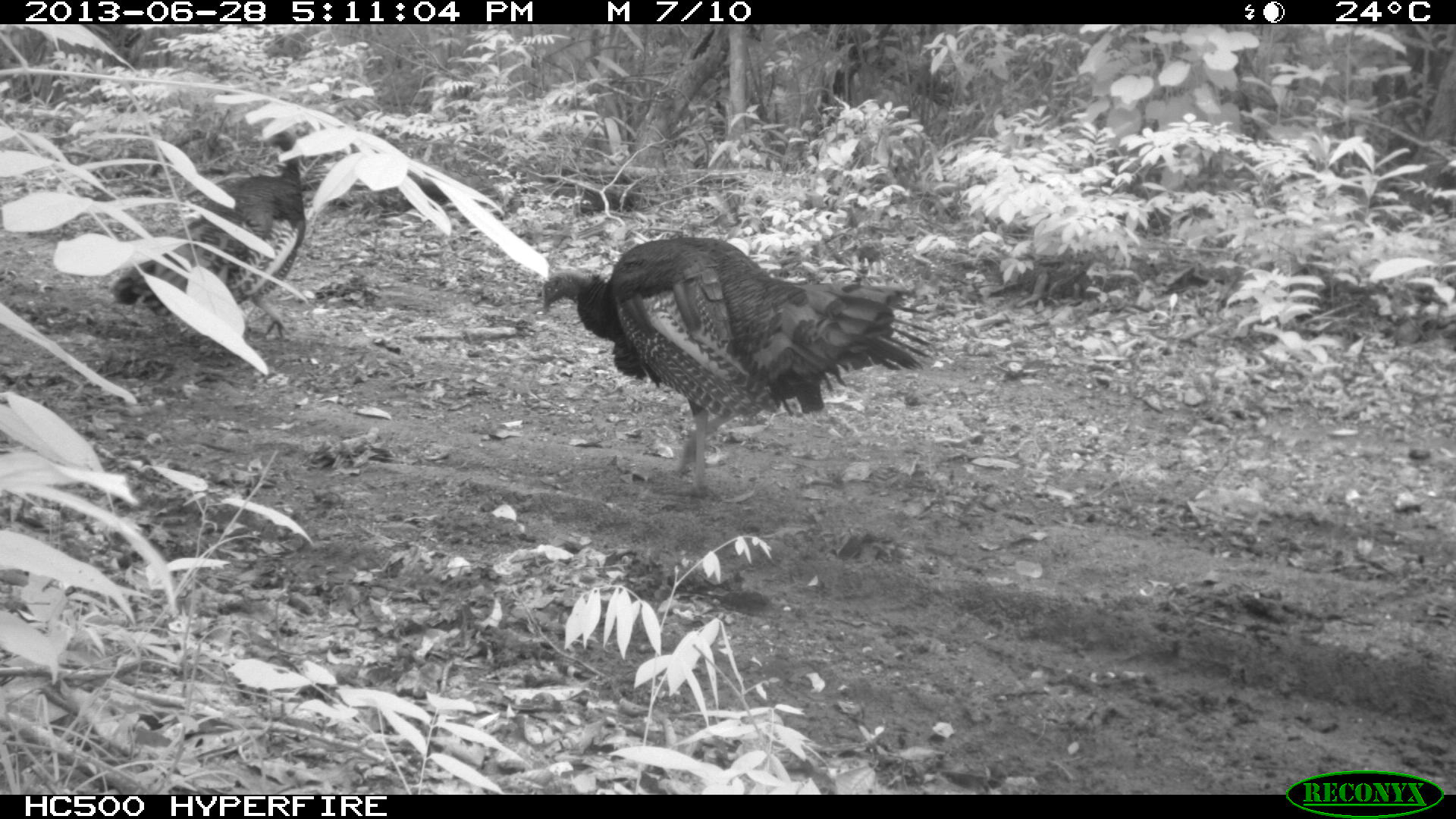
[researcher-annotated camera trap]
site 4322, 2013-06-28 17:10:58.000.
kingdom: Animalia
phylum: Chordata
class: Aves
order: Galliformes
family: Phasianidae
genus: Meleagris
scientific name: Meleagris ocellata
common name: ocellated turkey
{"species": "Meleagris ocellata (ocellated turkey)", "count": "2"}